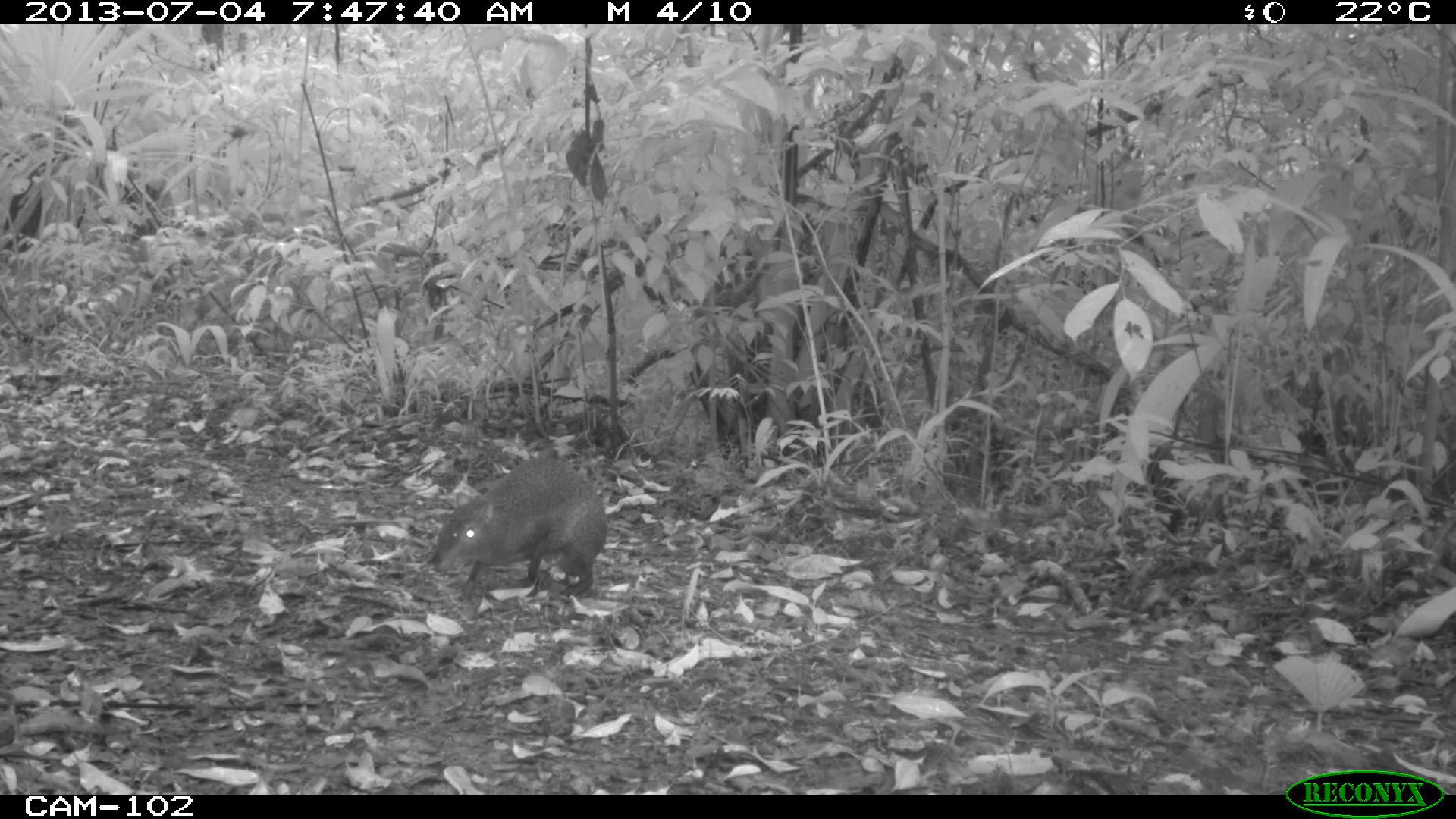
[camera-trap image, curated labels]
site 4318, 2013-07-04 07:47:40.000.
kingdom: Animalia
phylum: Chordata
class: Mammalia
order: Rodentia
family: Dasyproctidae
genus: Dasyprocta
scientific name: Dasyprocta punctata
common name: central american agouti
Dasyprocta punctata (central american agouti), count 1.